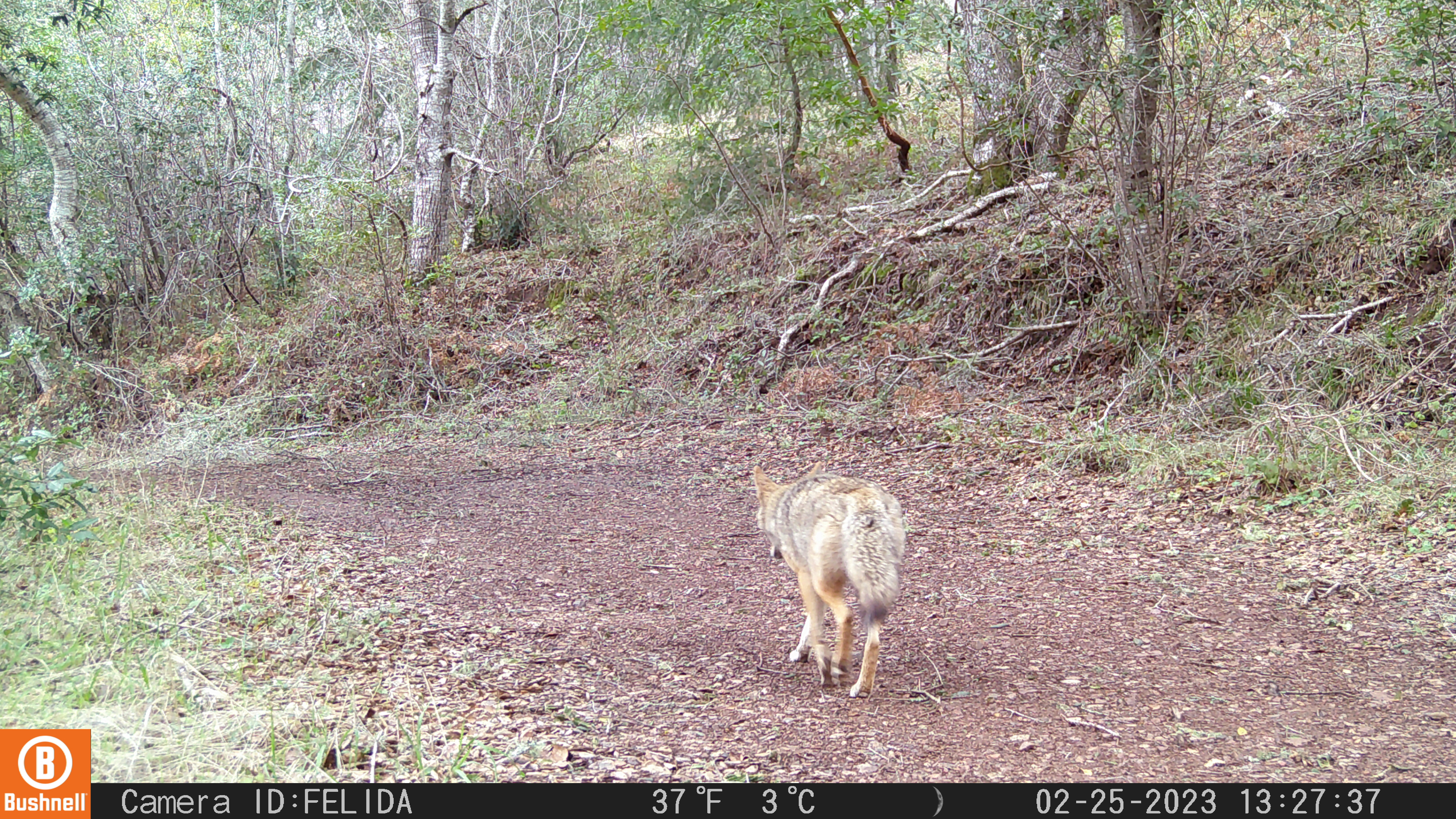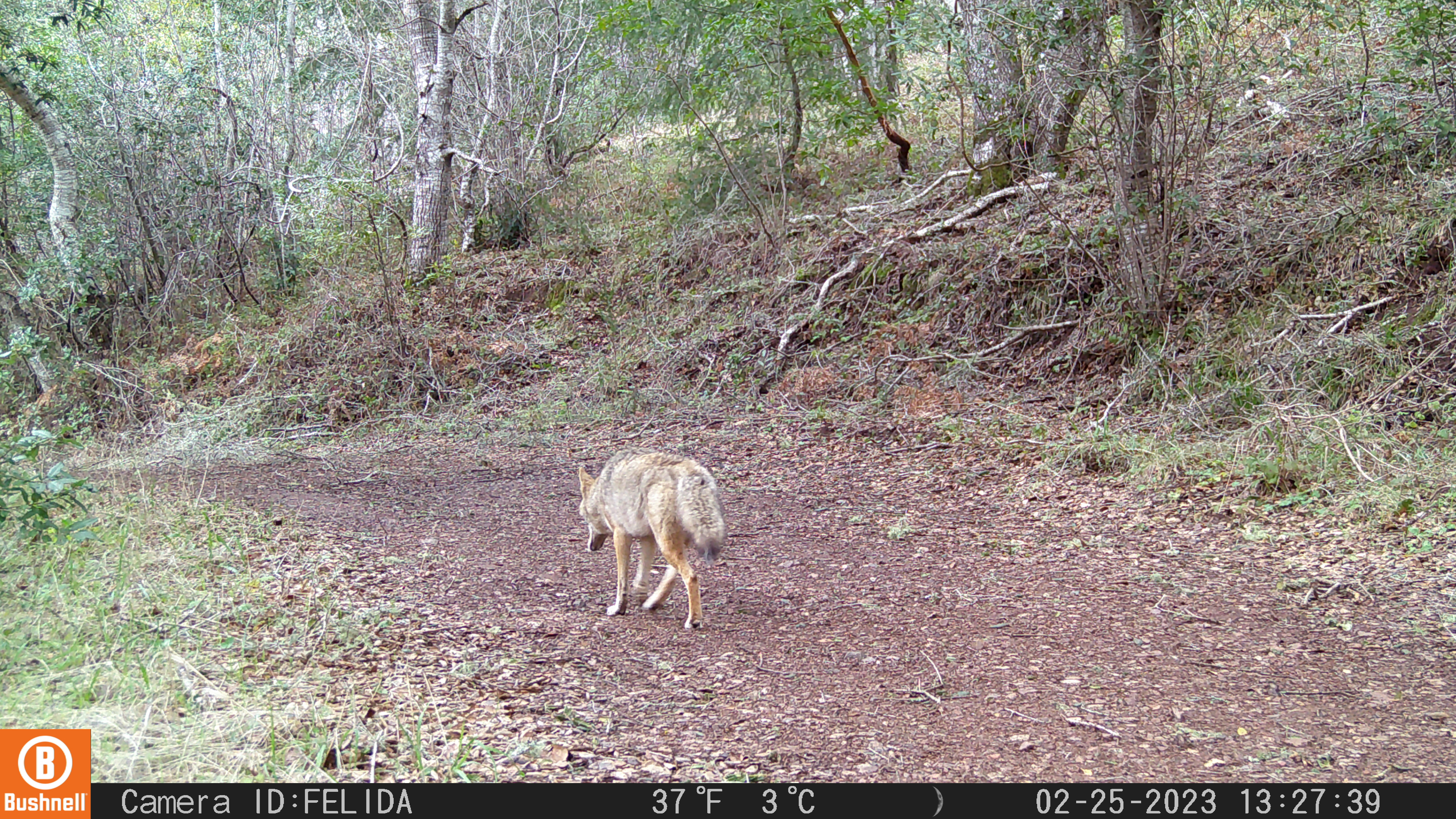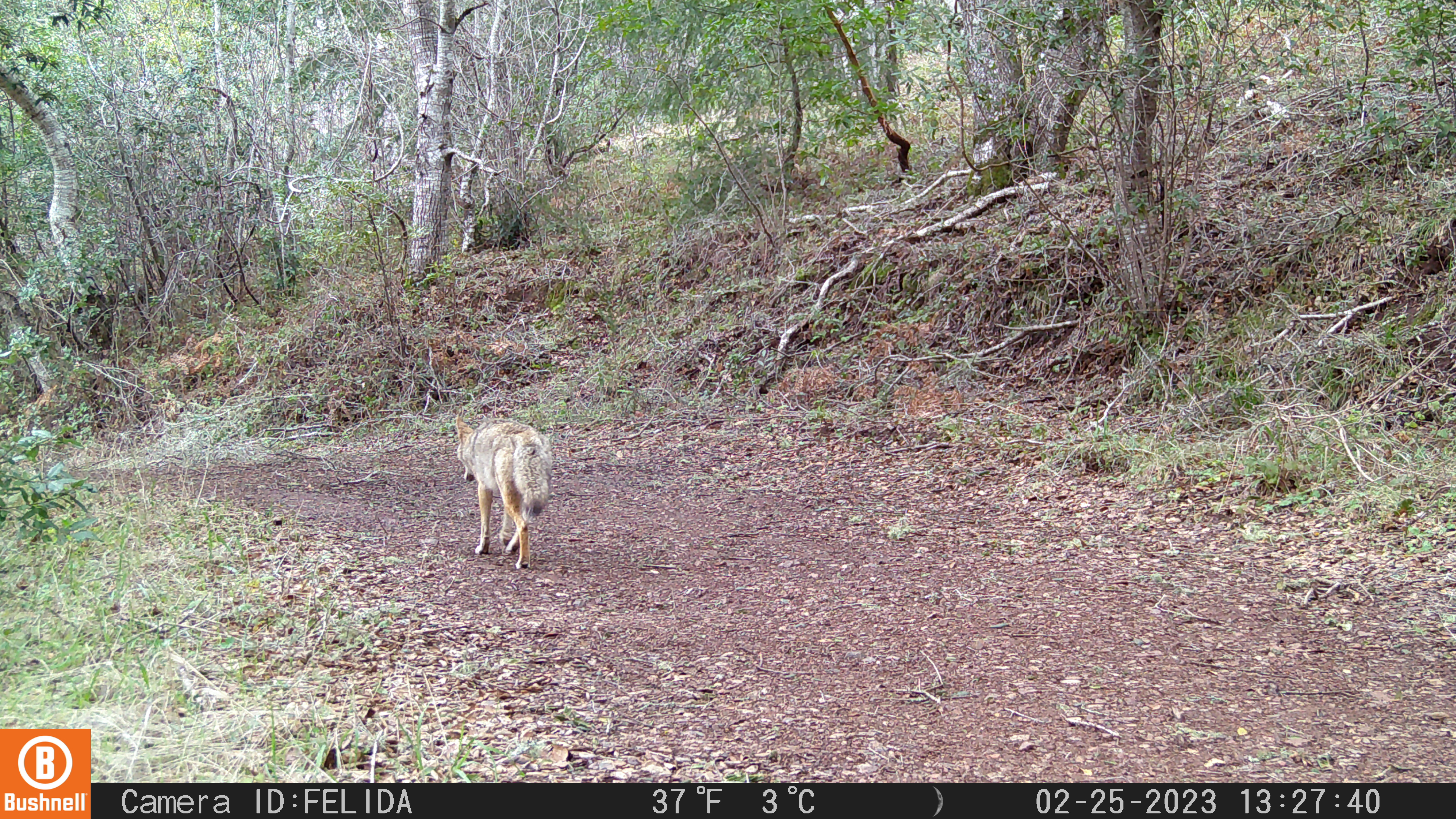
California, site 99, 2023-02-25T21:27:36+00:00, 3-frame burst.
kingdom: Animalia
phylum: Chordata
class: Mammalia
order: Carnivora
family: Canidae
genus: Canis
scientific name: Canis latrans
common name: coyote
Coyote (Canis latrans).